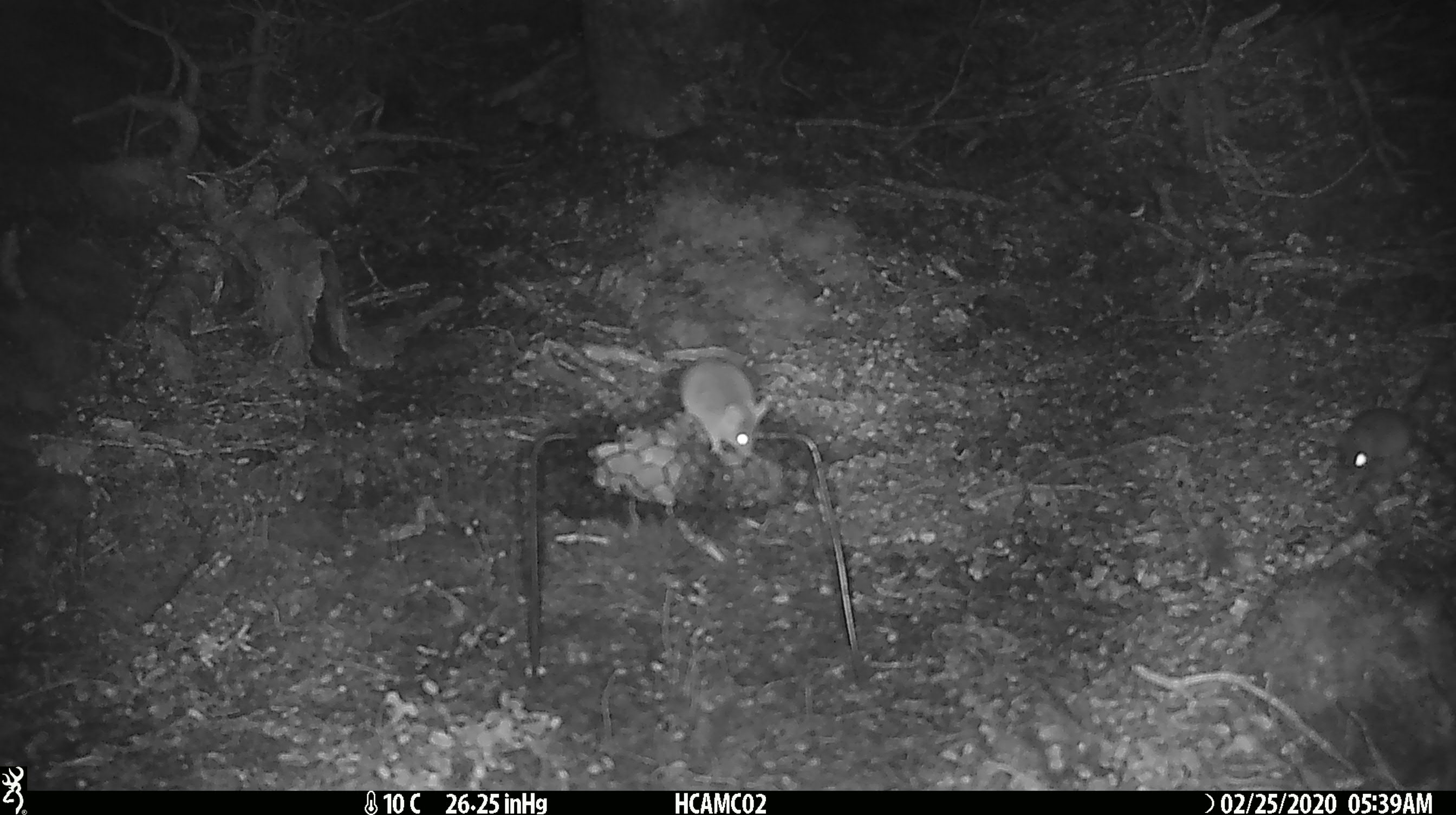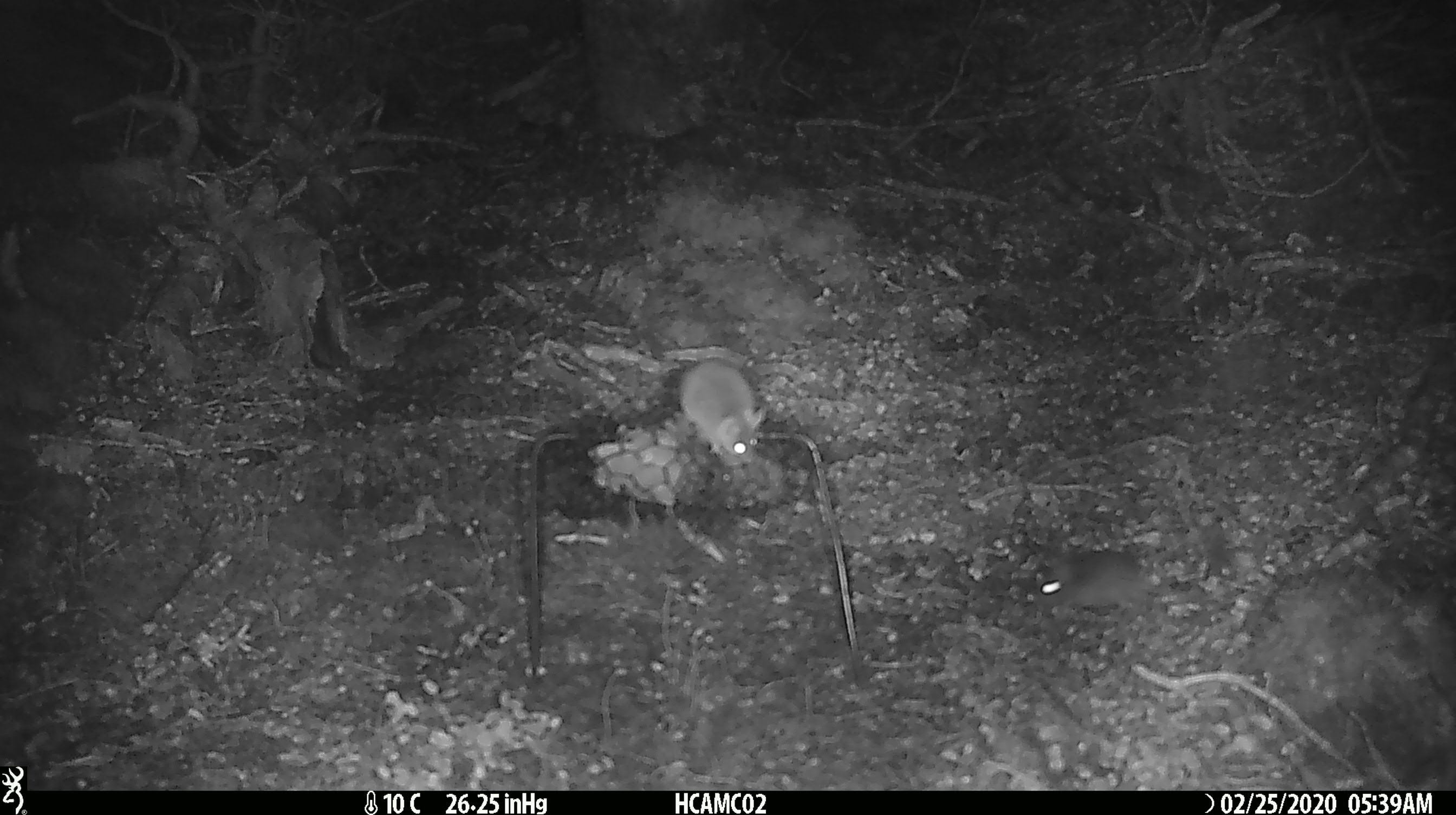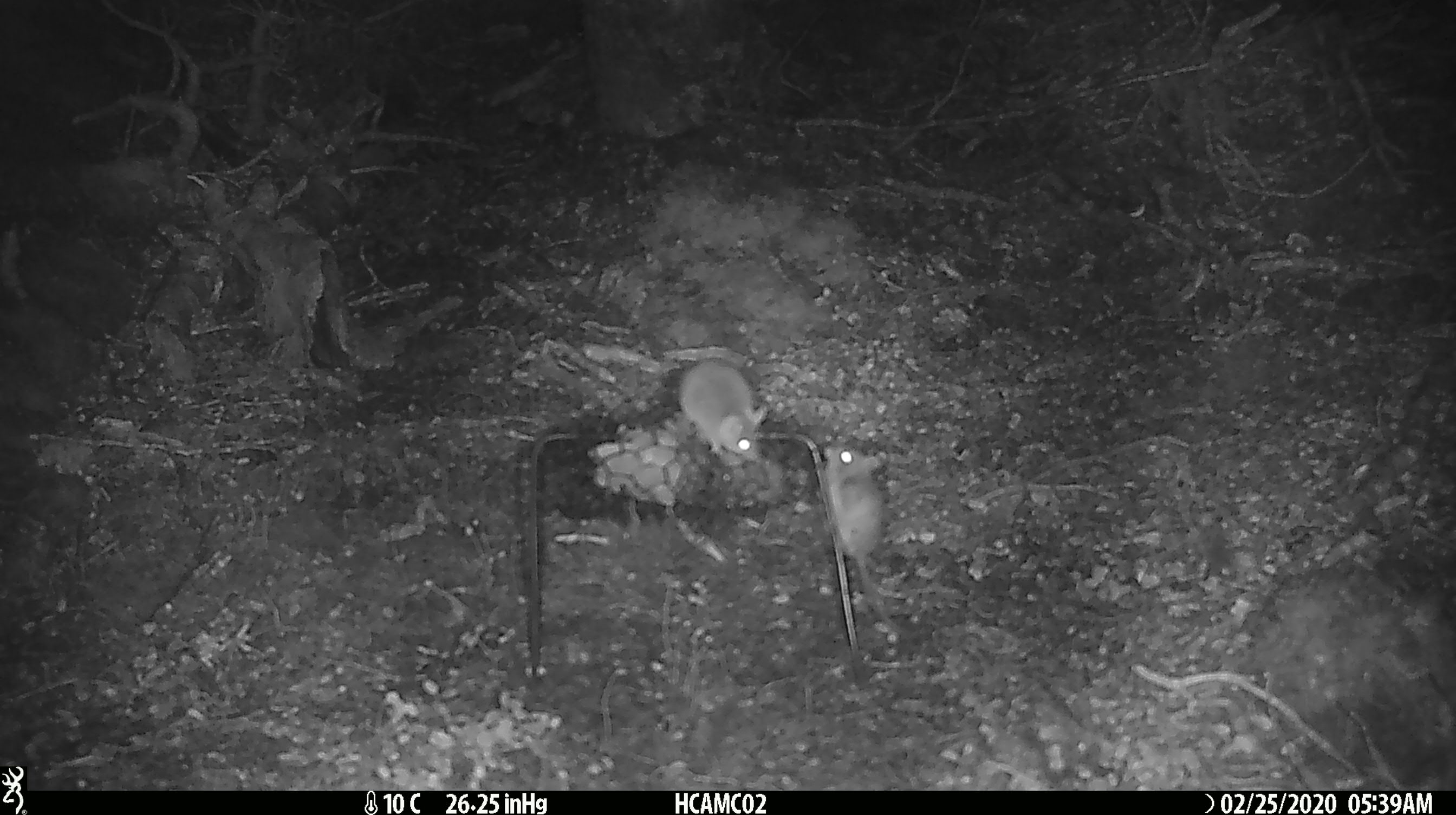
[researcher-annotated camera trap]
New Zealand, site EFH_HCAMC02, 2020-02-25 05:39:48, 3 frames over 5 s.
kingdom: Animalia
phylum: Chordata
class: Mammalia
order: Rodentia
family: Muridae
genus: Mus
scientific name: Mus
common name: mouse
Mouse (Mus).